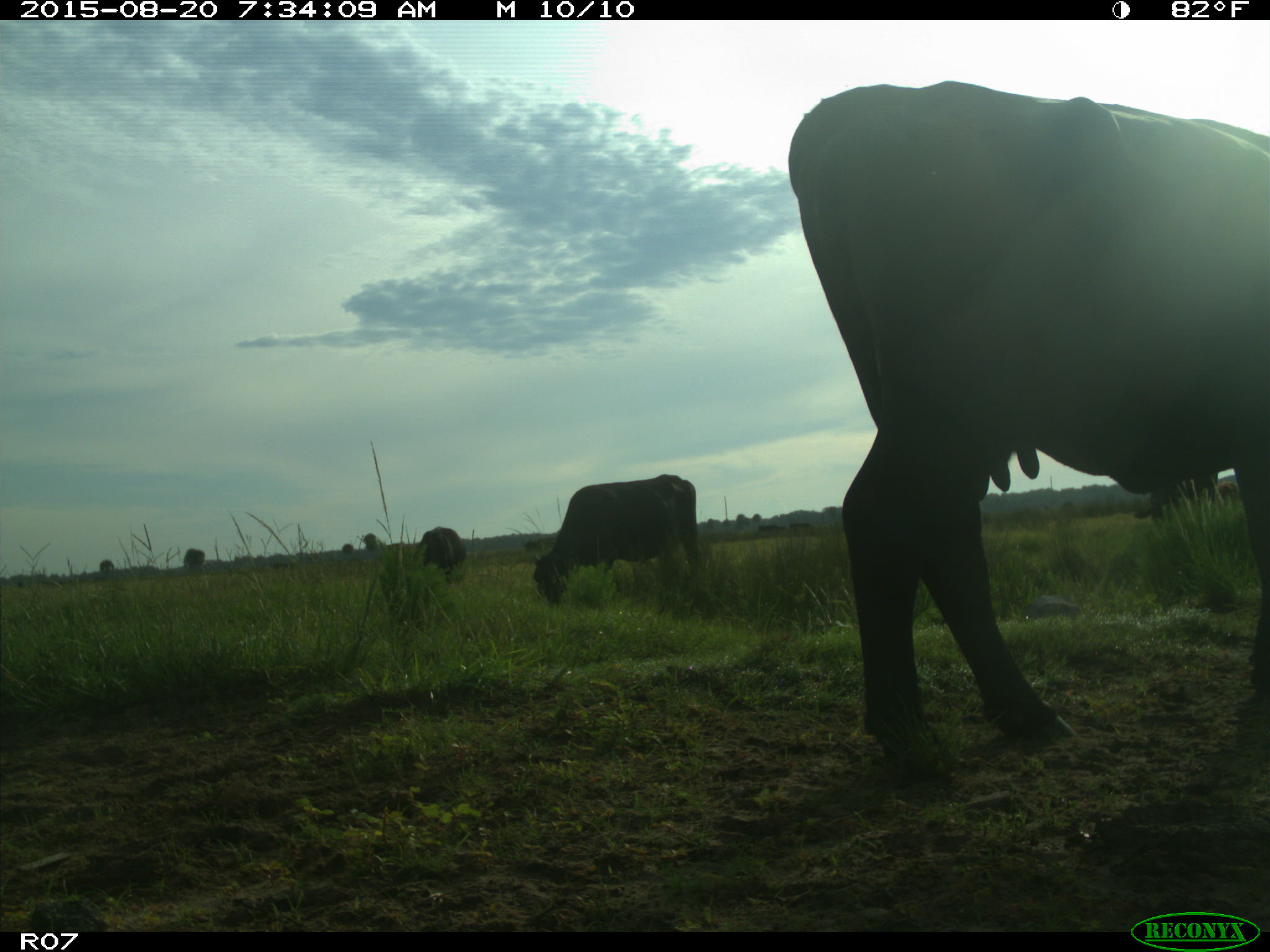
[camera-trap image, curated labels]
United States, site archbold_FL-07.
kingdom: Animalia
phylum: Chordata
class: Mammalia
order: Artiodactyla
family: Bovidae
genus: Bos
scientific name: Bos taurus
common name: domestic cow